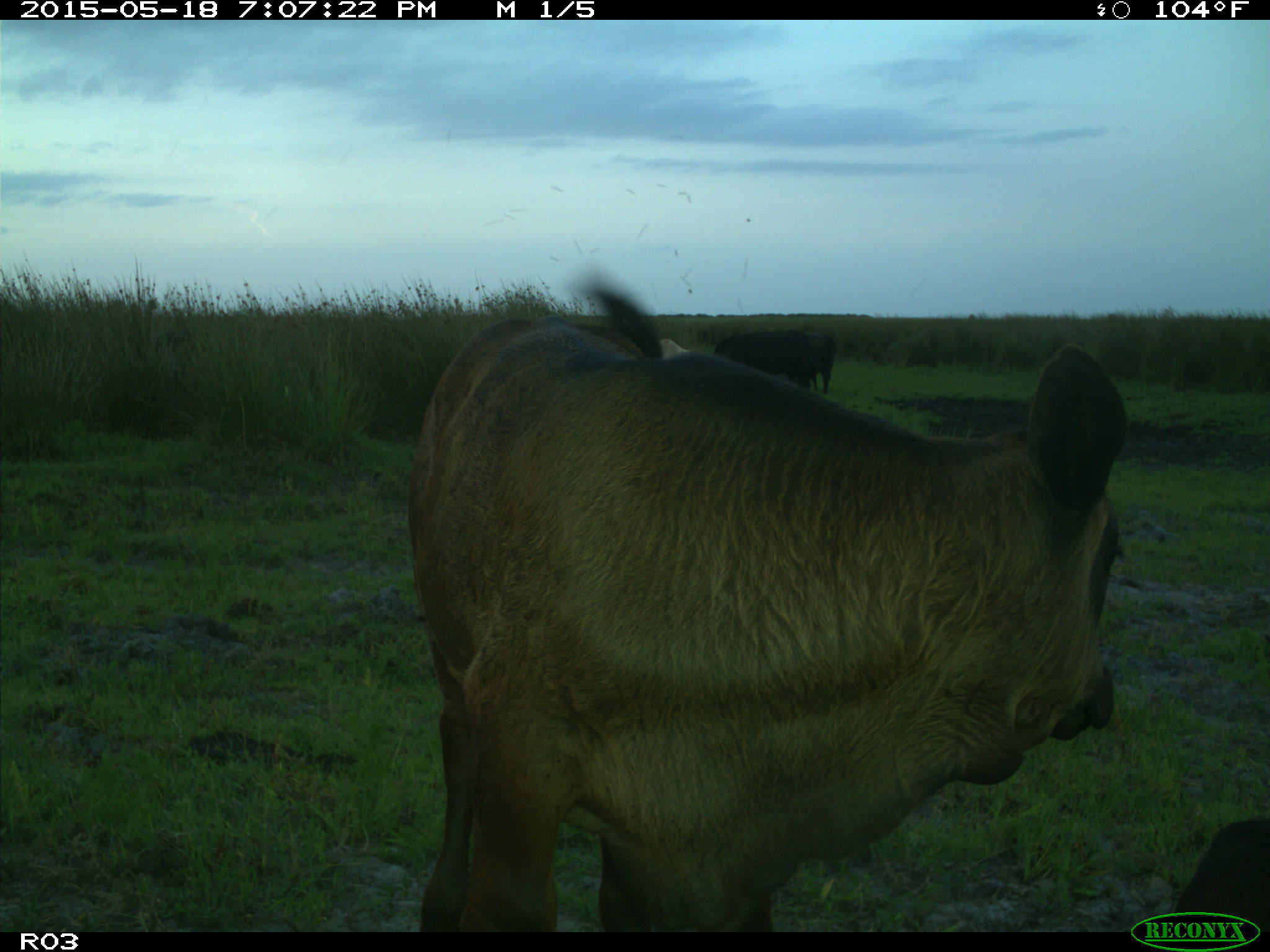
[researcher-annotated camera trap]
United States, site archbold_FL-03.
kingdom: Animalia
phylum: Chordata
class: Mammalia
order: Artiodactyla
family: Bovidae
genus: Bos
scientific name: Bos taurus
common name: domestic cow